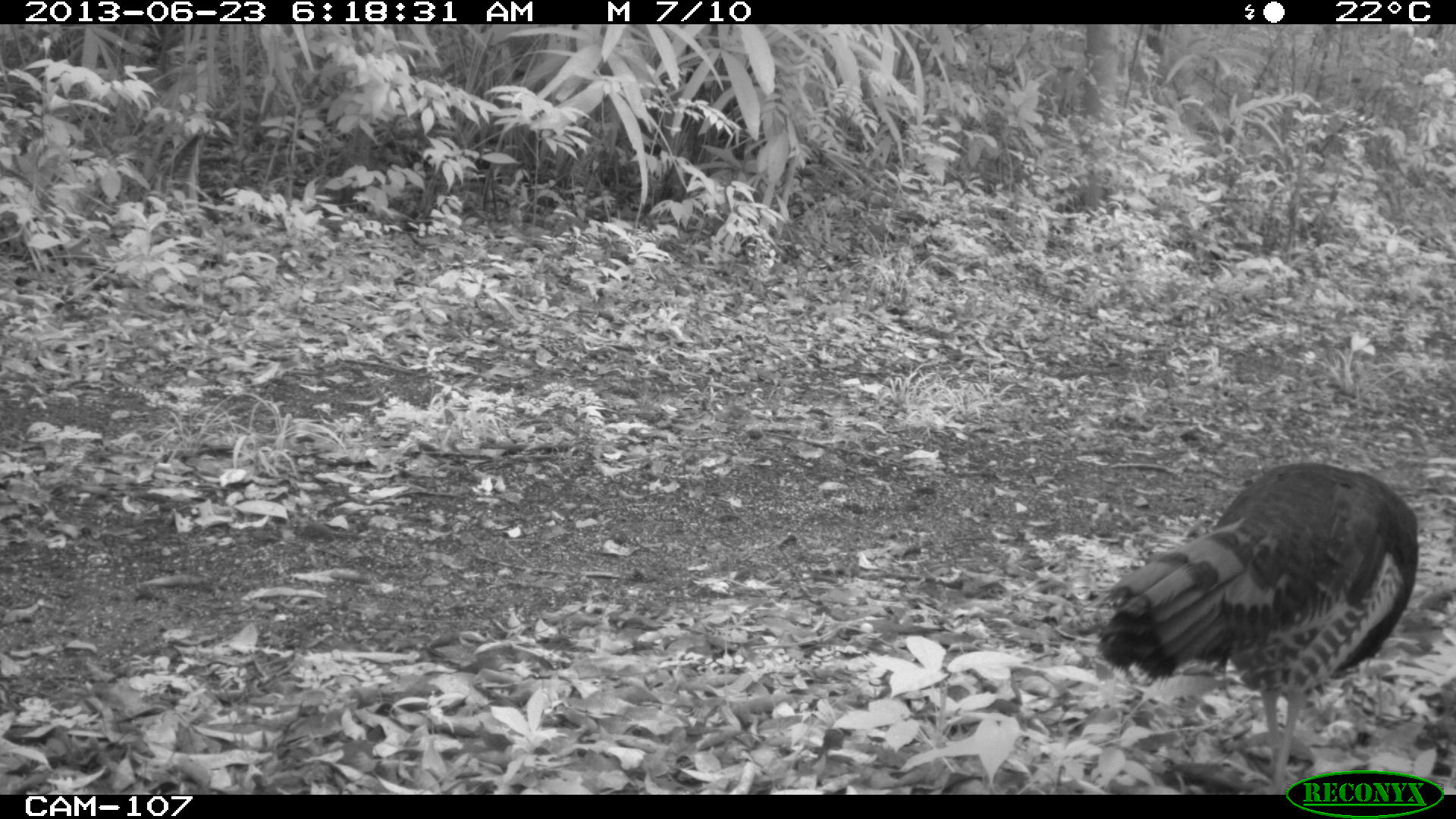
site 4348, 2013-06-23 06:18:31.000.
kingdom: Animalia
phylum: Chordata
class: Aves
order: Galliformes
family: Phasianidae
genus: Meleagris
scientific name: Meleagris ocellata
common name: ocellated turkey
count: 2